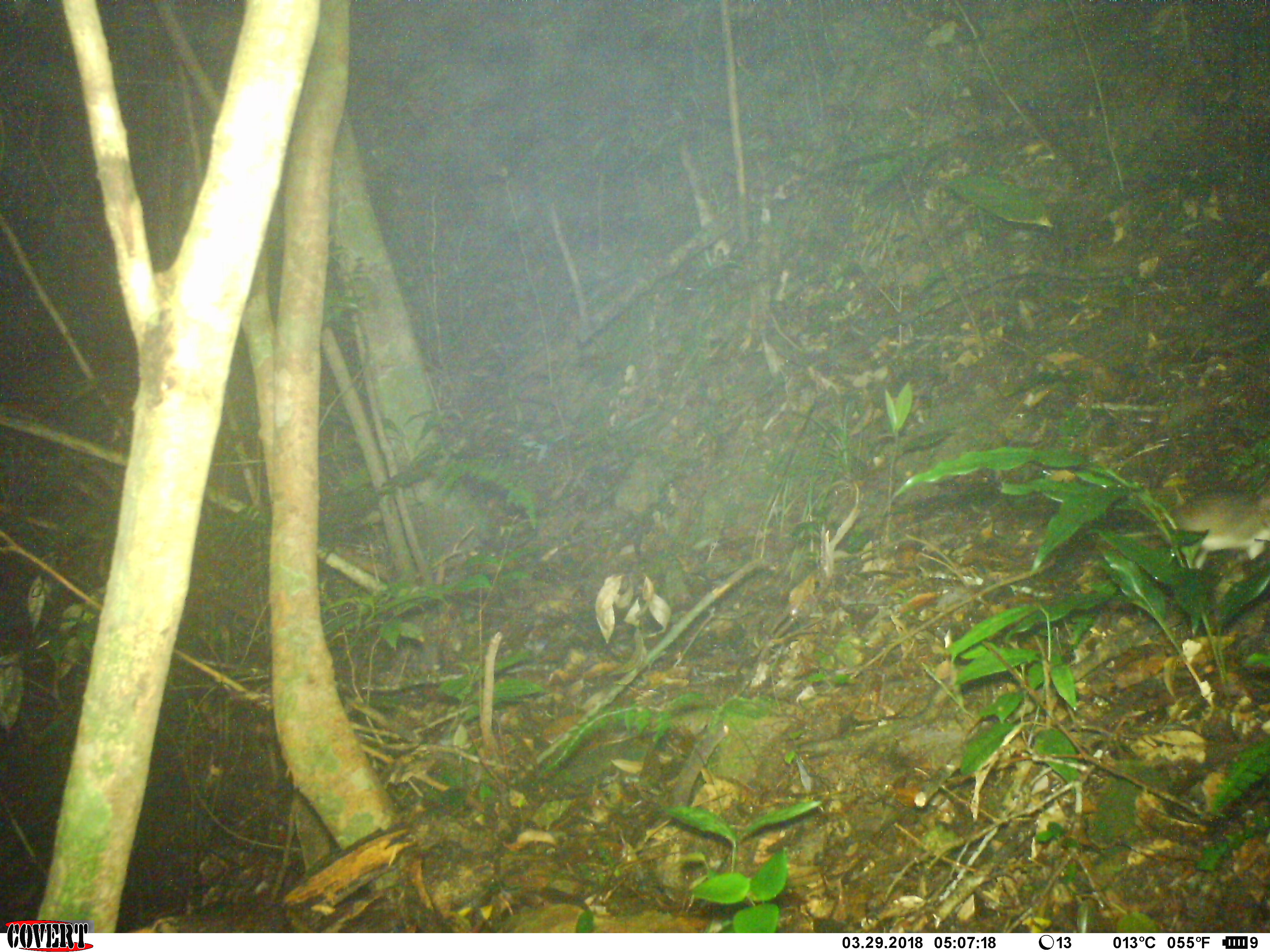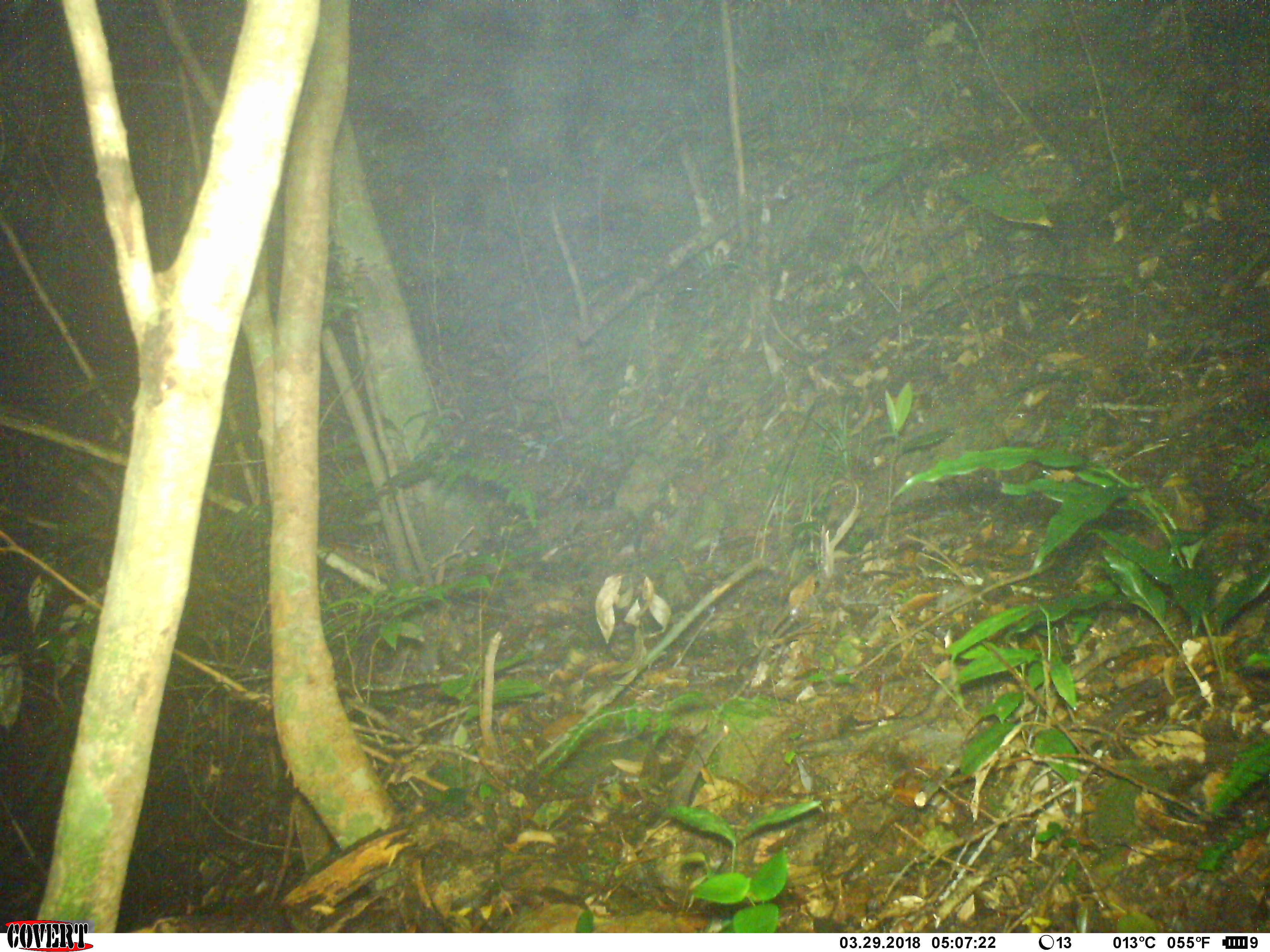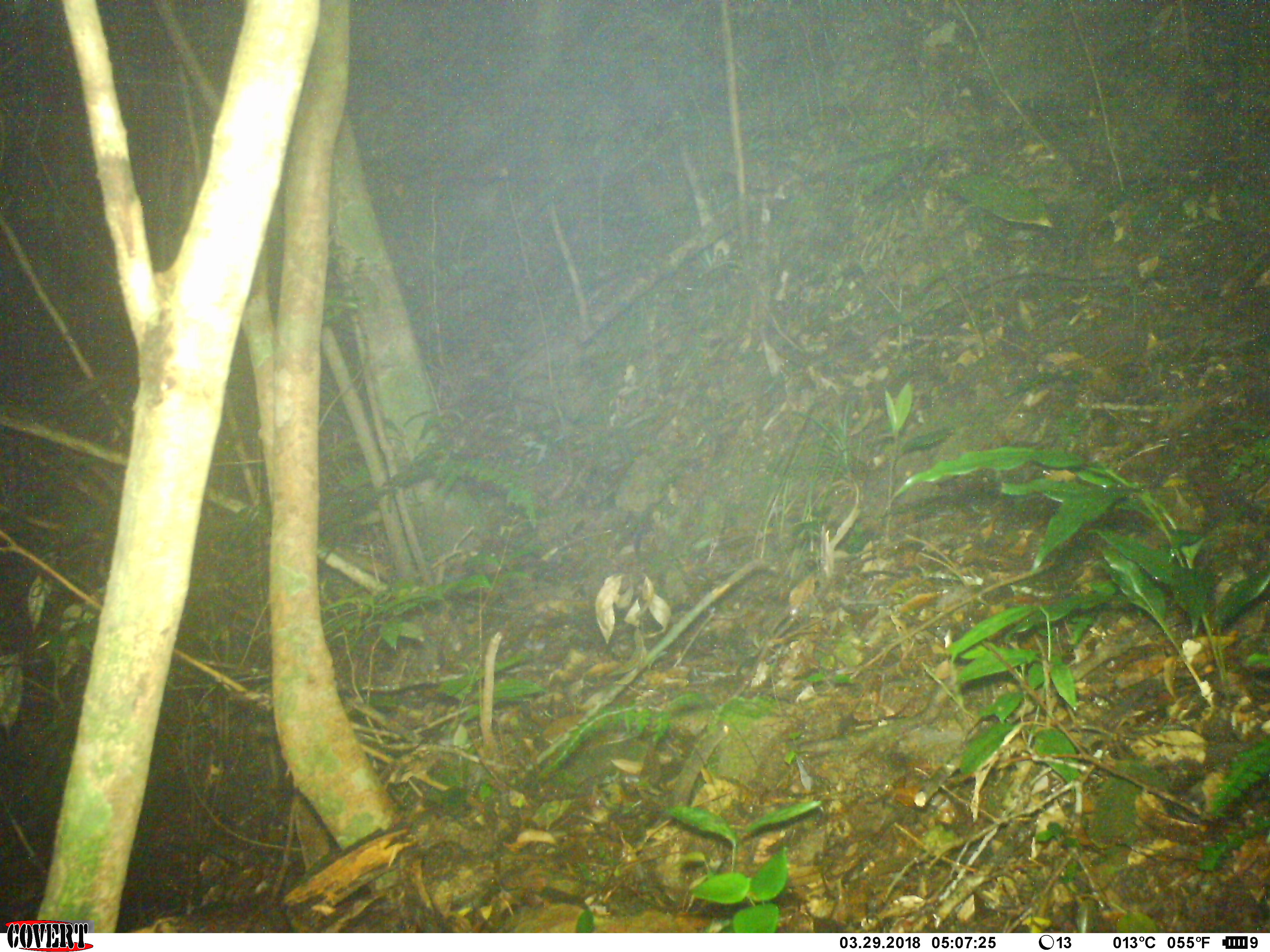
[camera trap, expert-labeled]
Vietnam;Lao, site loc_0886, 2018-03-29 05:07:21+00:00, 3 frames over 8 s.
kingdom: Animalia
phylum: Chordata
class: Mammalia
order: Rodentia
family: Muridae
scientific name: Muridae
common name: old-world mice and rats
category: unidentified murid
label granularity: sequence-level